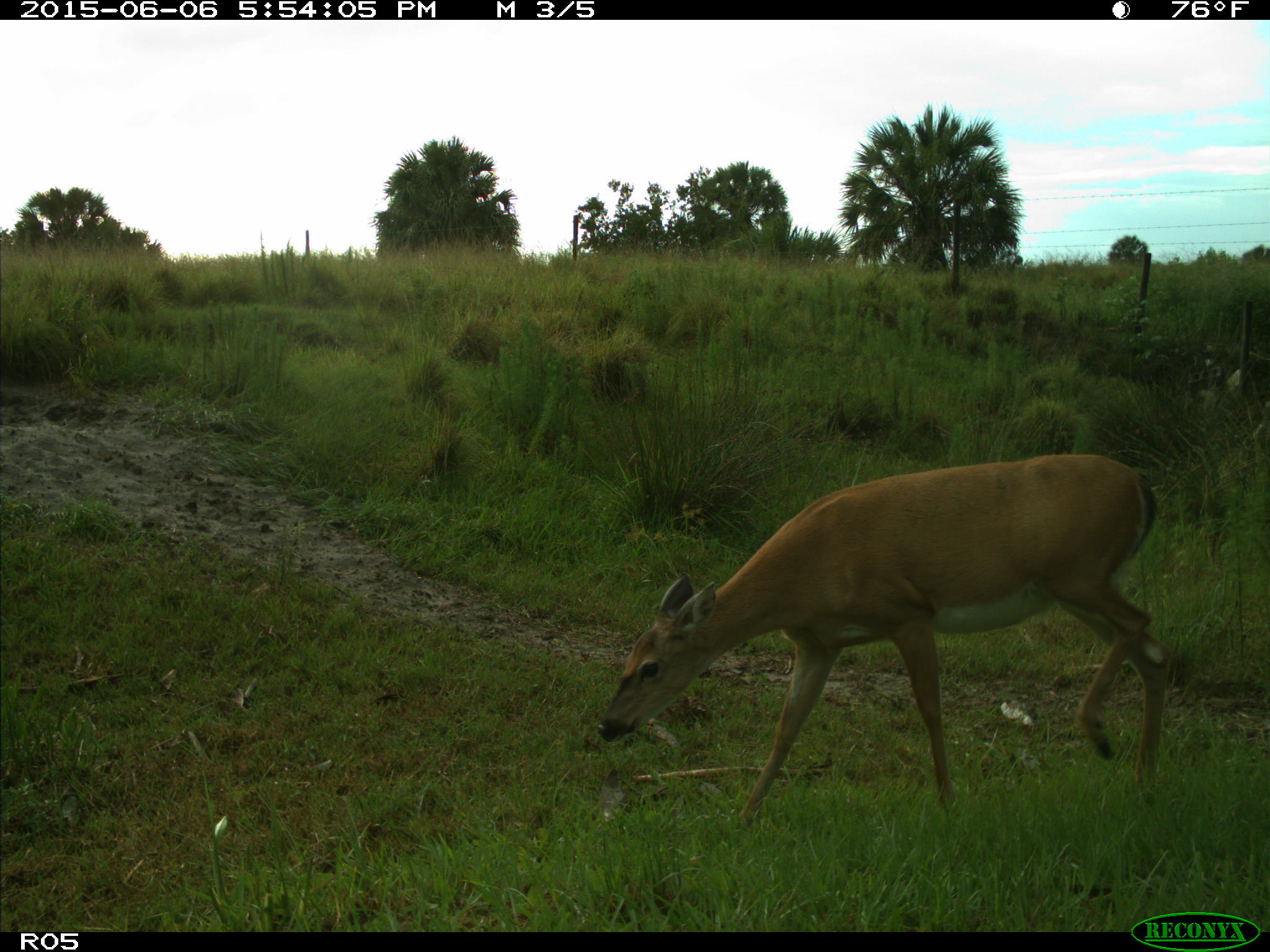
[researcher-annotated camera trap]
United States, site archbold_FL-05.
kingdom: Animalia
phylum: Chordata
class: Mammalia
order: Artiodactyla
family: Cervidae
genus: Odocoileus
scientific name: Odocoileus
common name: deer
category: unidentified deer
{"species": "unidentified deer (deer) (Odocoileus)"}